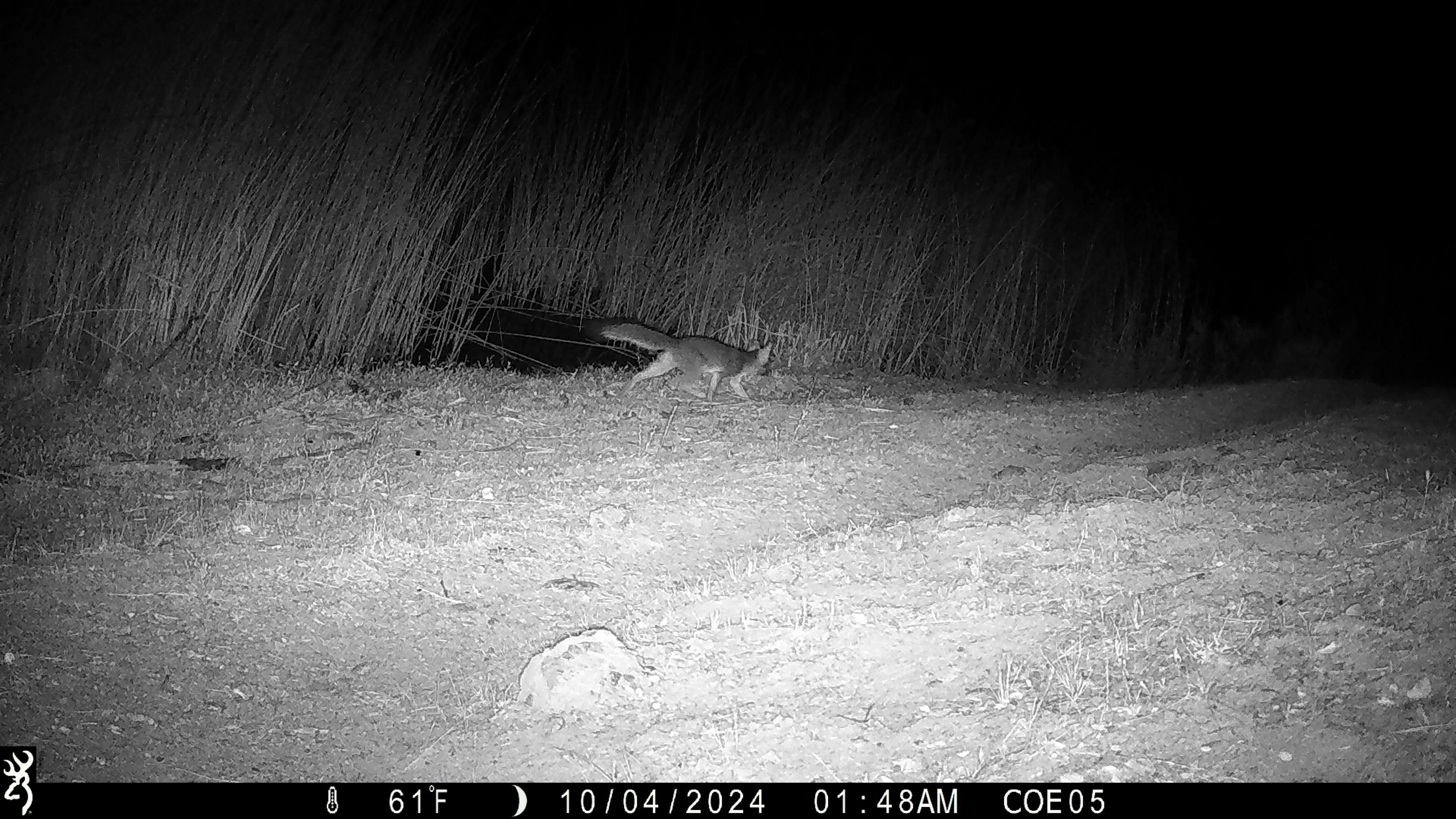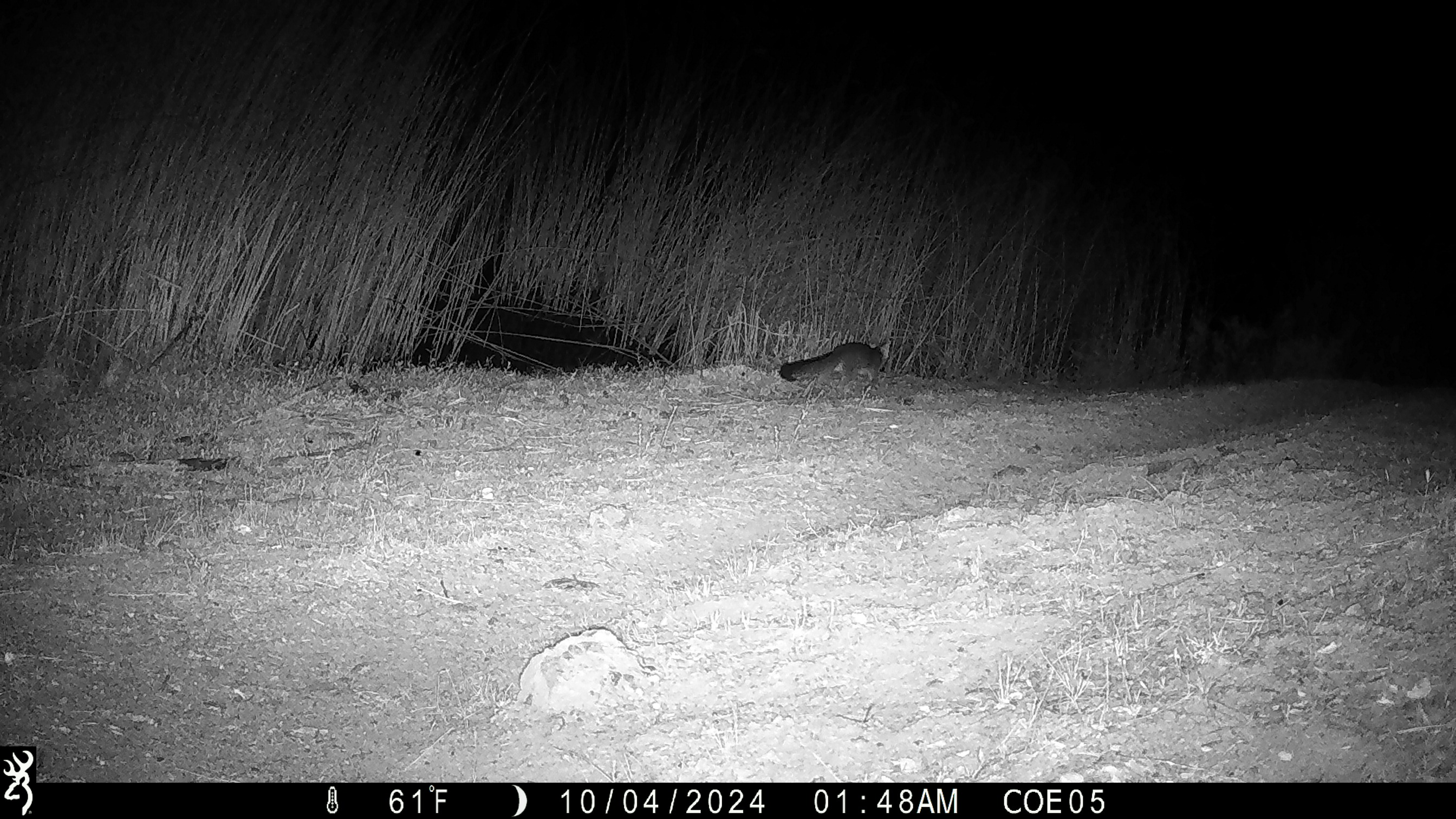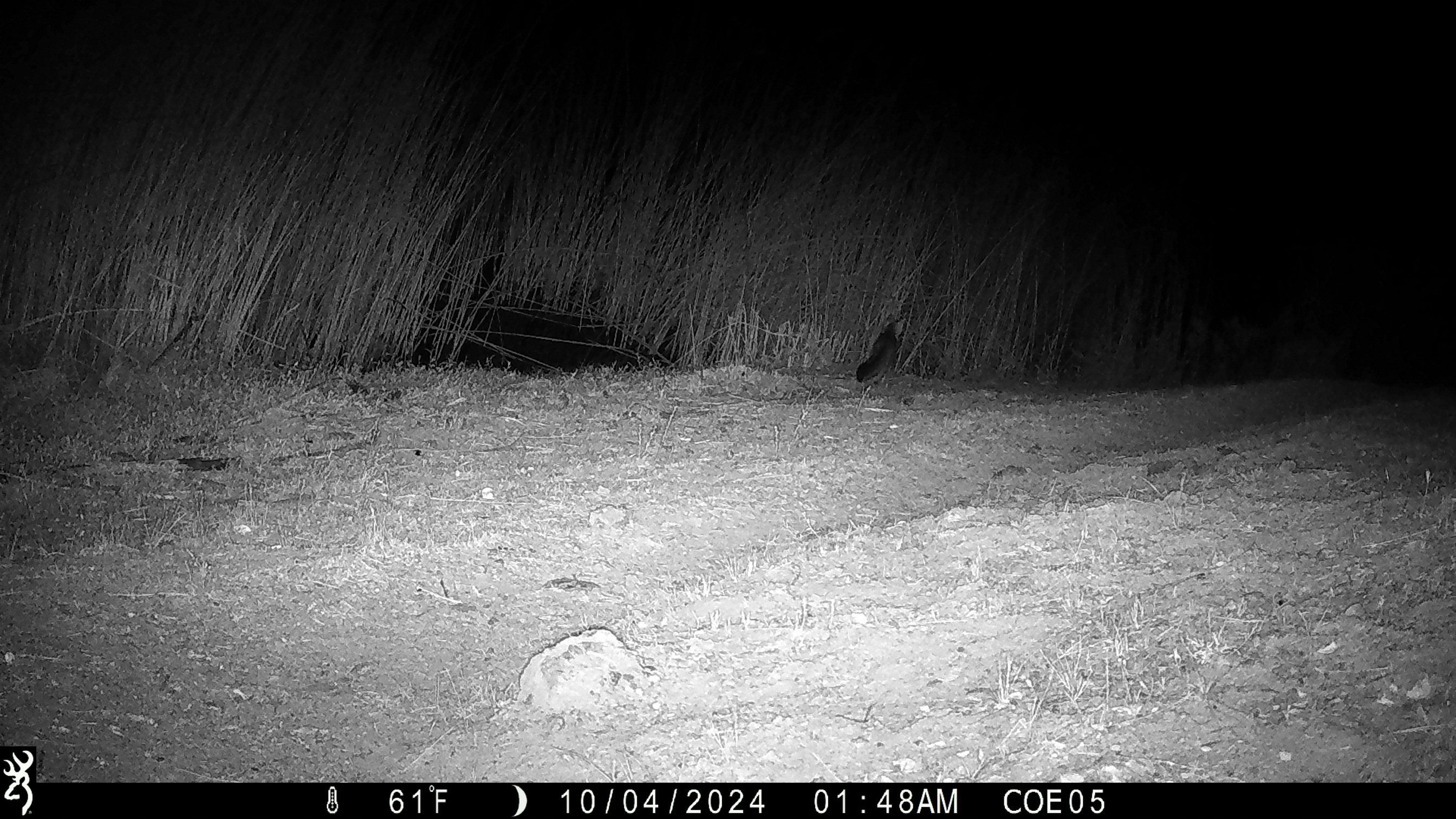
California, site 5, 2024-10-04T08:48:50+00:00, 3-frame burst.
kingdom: Animalia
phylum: Chordata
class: Mammalia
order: Carnivora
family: Canidae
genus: Urocyon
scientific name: Urocyon cinereoargenteus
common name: gray fox